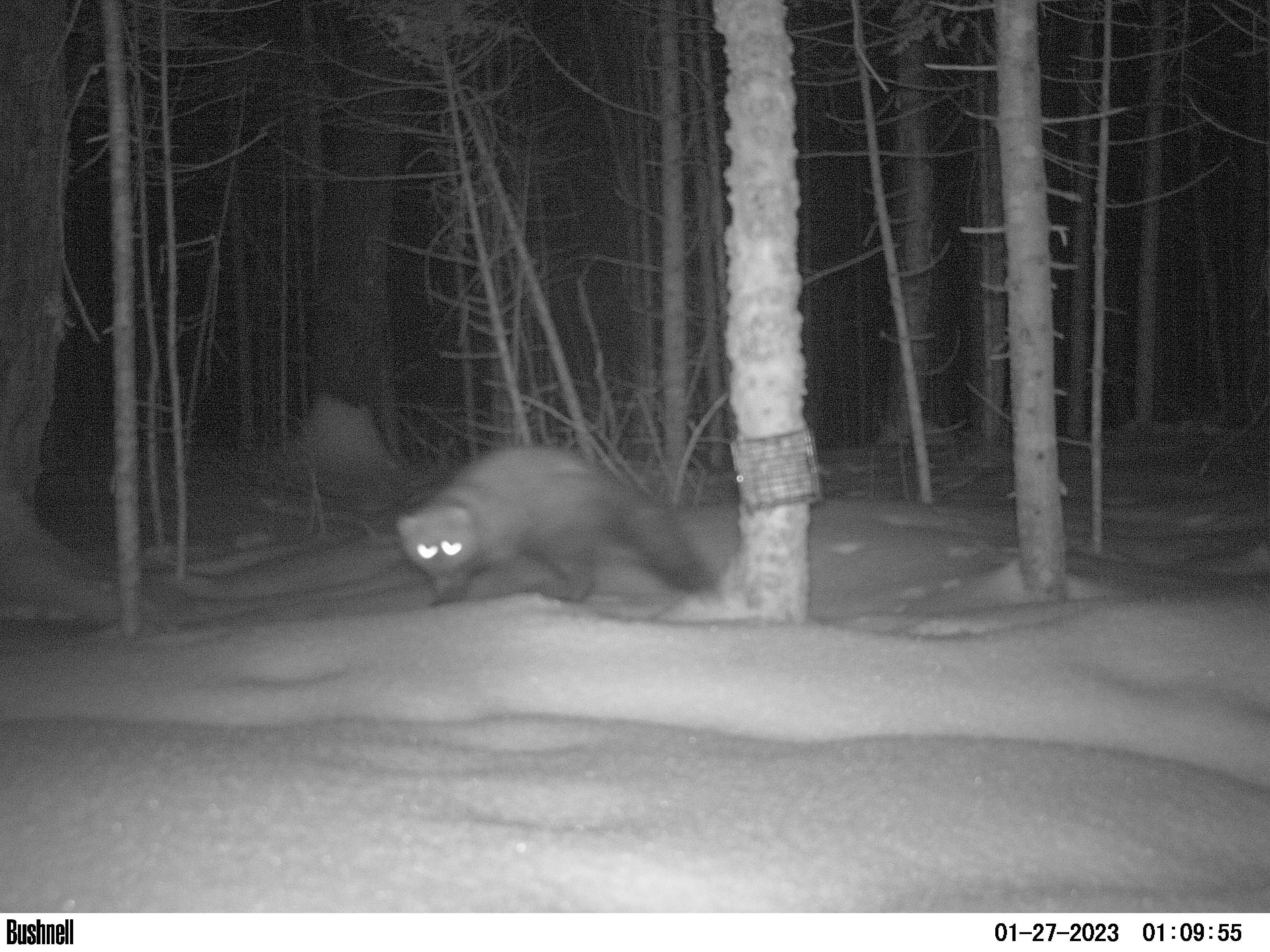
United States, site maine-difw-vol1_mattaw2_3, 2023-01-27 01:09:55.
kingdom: Animalia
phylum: Chordata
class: Mammalia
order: Carnivora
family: Mustelidae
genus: Pekania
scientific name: Pekania pennanti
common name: fisher